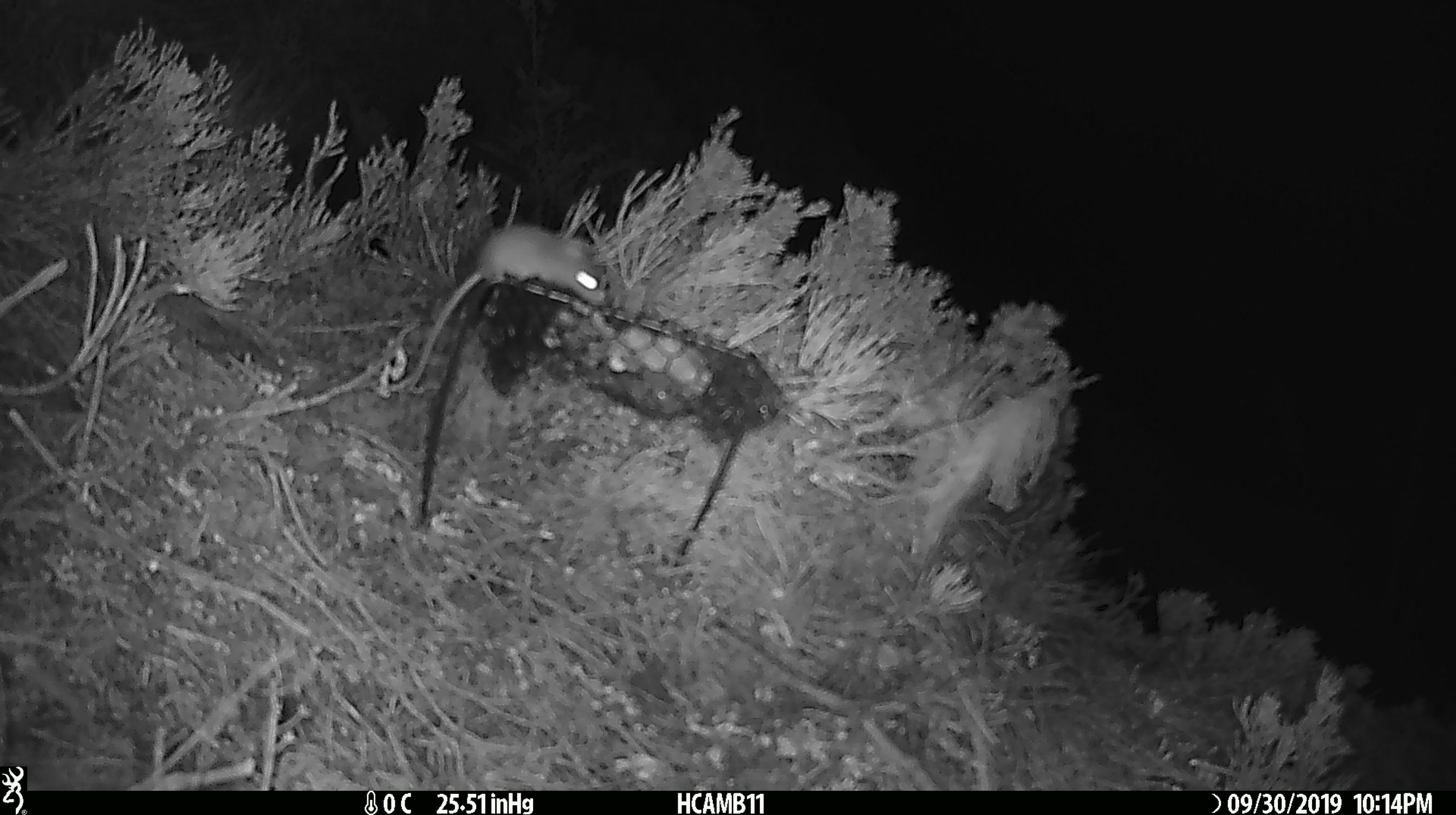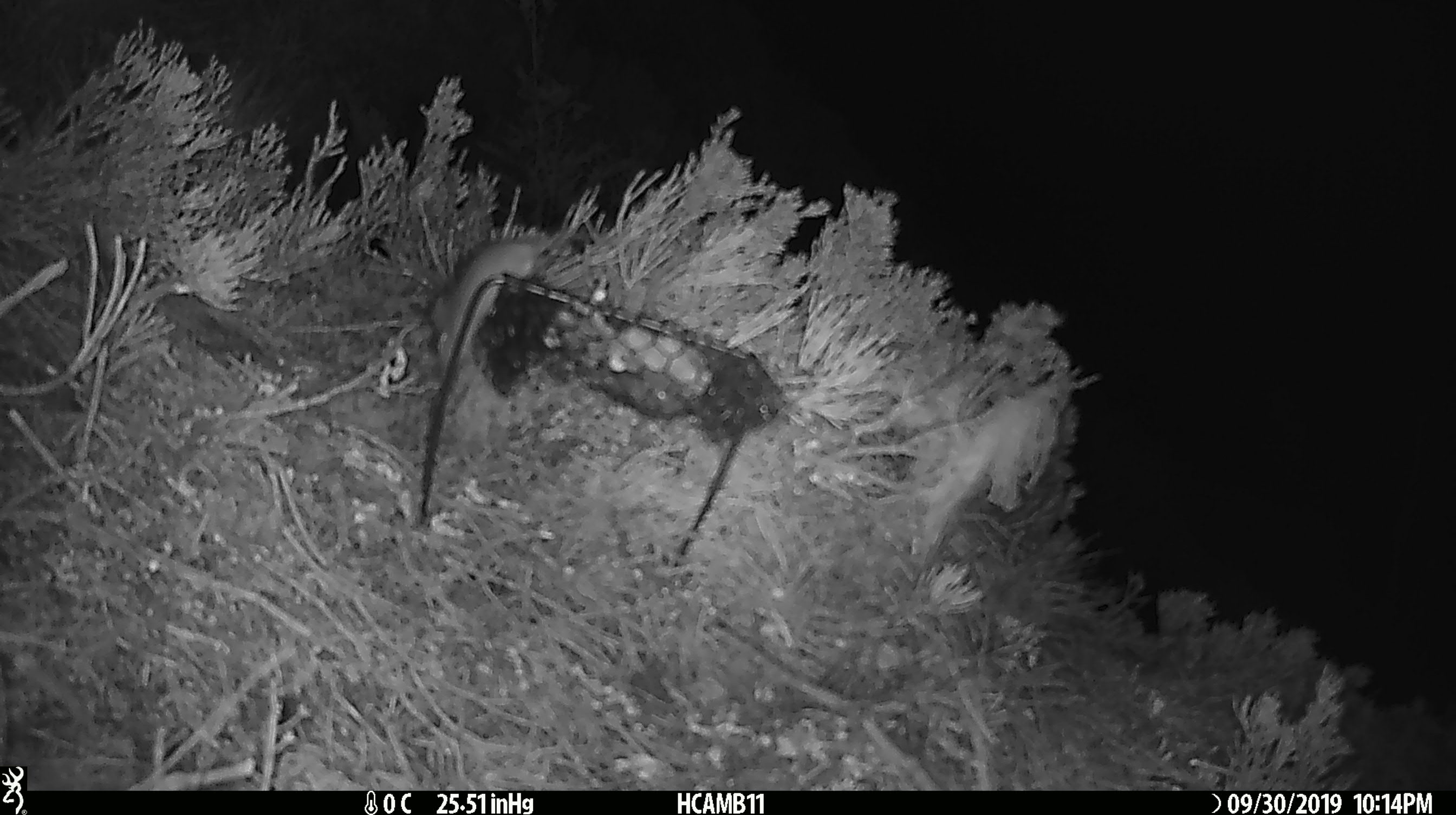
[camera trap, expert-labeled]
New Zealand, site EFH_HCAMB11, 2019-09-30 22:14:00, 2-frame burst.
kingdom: Animalia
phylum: Chordata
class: Mammalia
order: Rodentia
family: Muridae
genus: Mus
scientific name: Mus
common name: mouse